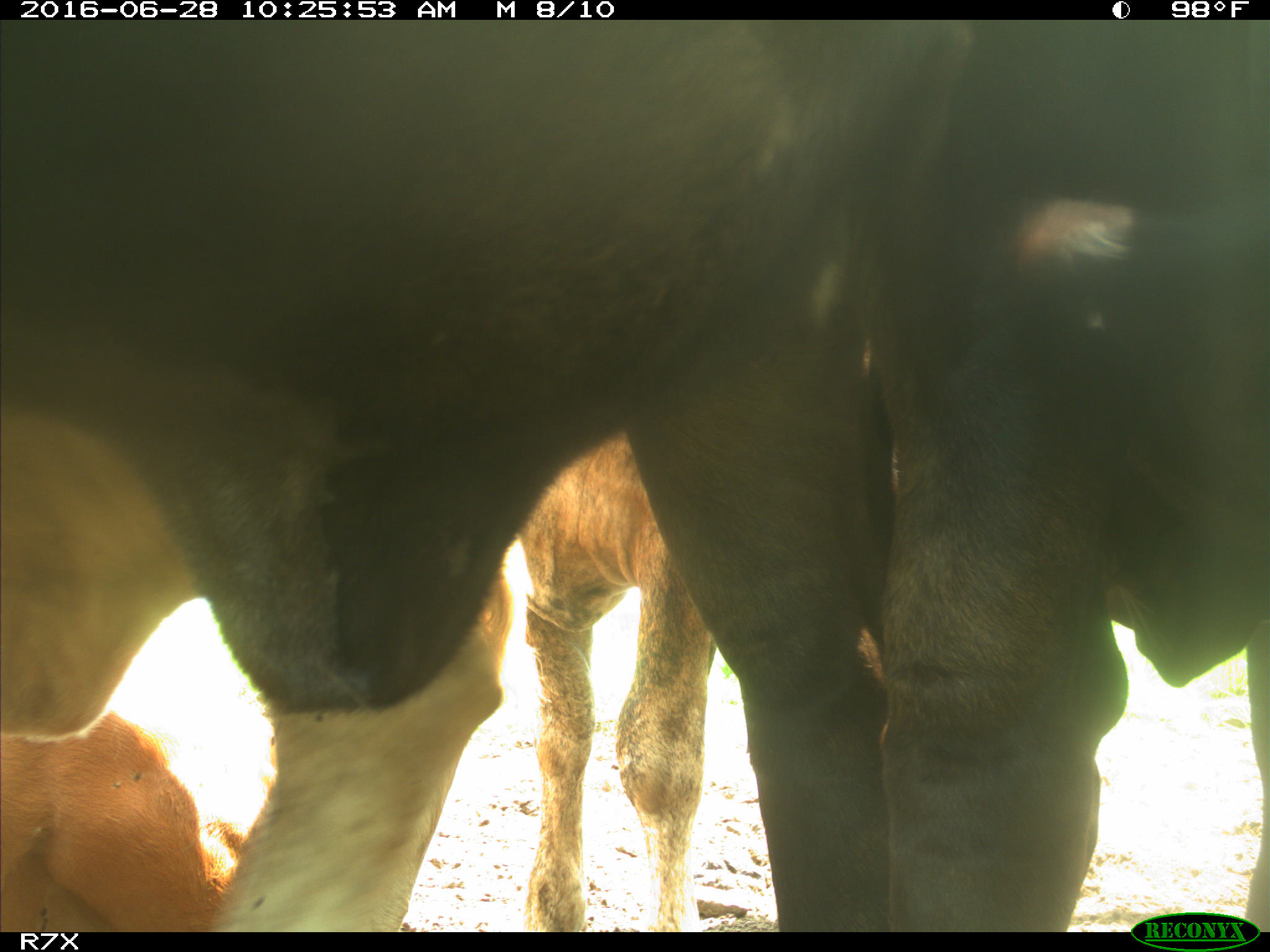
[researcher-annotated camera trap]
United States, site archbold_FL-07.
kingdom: Animalia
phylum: Chordata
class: Mammalia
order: Artiodactyla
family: Bovidae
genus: Bos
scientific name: Bos taurus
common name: domestic cow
Bos taurus (domestic cow).